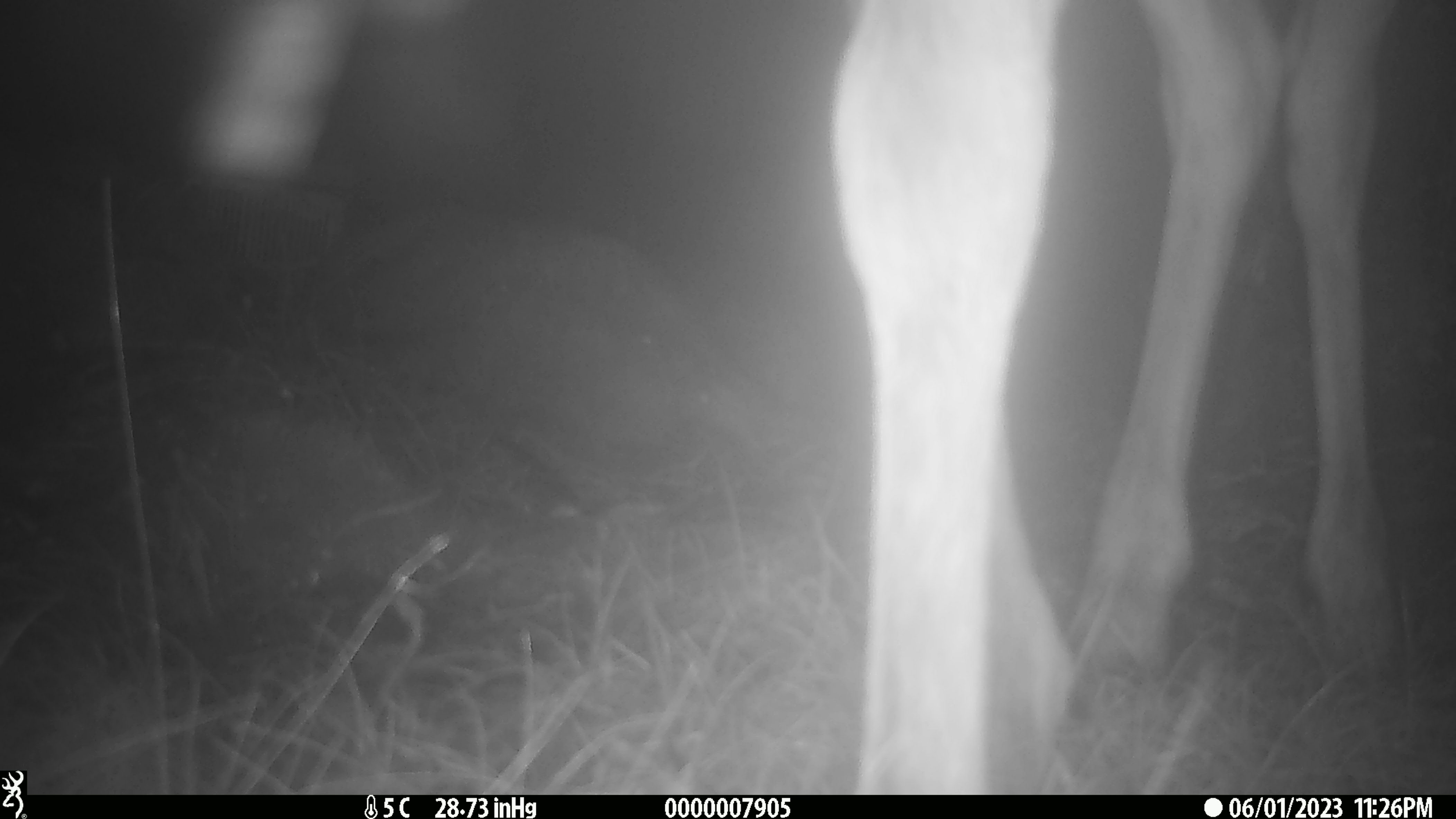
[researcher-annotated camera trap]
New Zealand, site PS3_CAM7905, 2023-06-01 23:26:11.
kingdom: Animalia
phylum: Chordata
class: Mammalia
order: Artiodactyla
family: Cervidae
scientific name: Cervidae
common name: deer